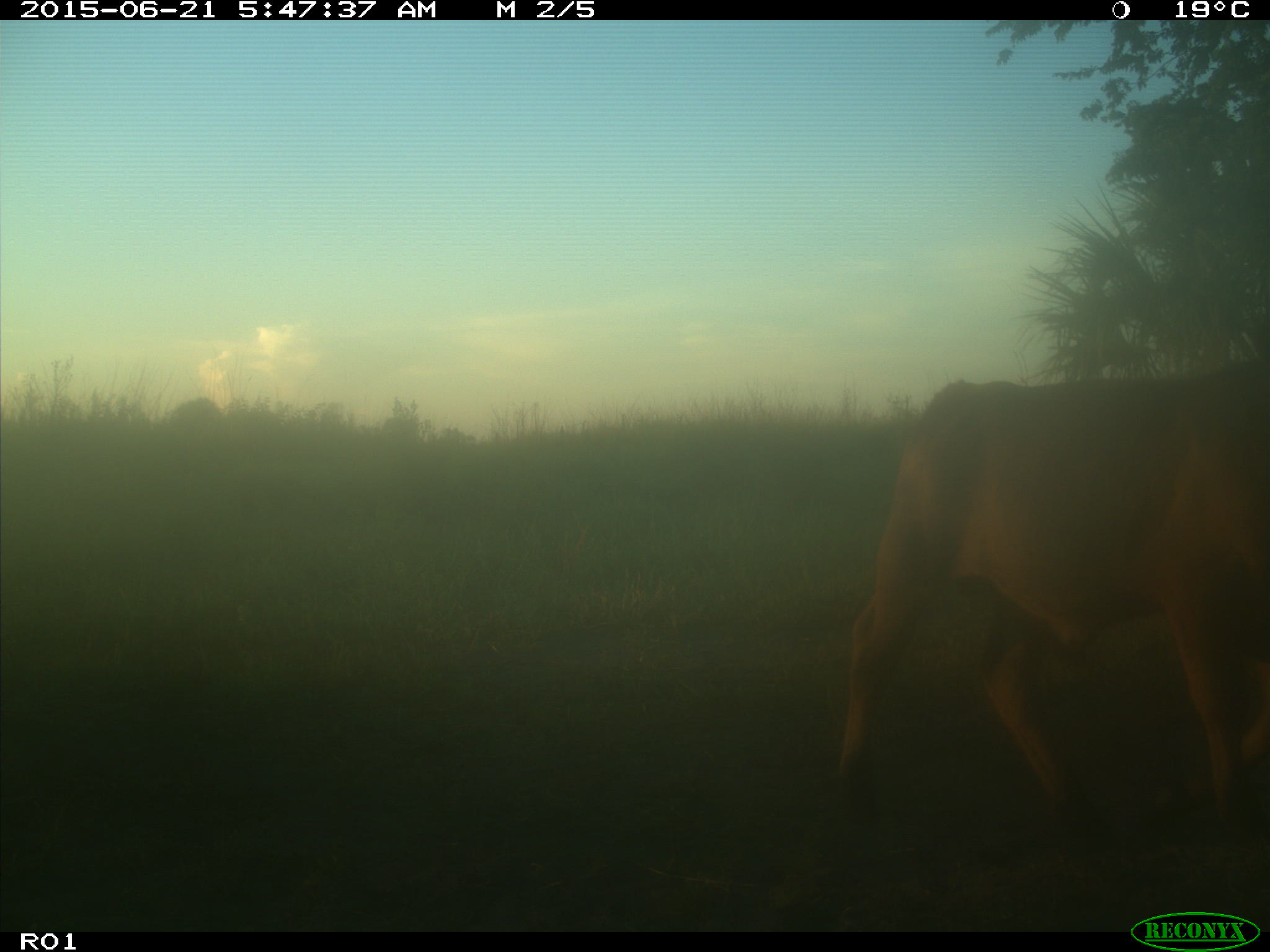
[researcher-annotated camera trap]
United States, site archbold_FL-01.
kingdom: Animalia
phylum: Chordata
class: Mammalia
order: Artiodactyla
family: Bovidae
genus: Bos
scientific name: Bos taurus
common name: domestic cow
Bos taurus (domestic cow).